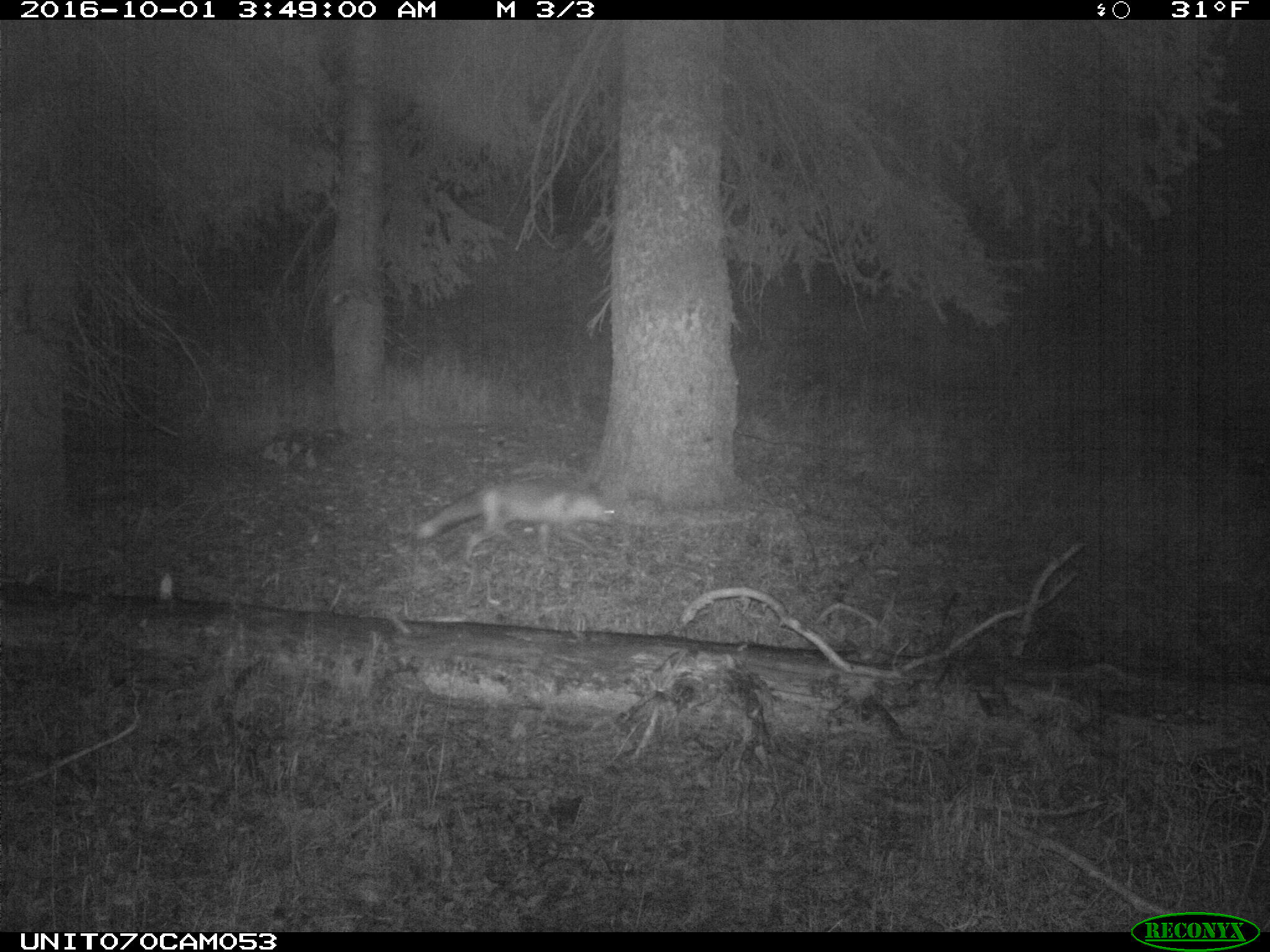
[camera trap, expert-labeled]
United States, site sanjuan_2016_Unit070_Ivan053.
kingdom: Animalia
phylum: Chordata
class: Mammalia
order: Carnivora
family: Canidae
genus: Vulpes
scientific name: Vulpes vulpes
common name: red fox